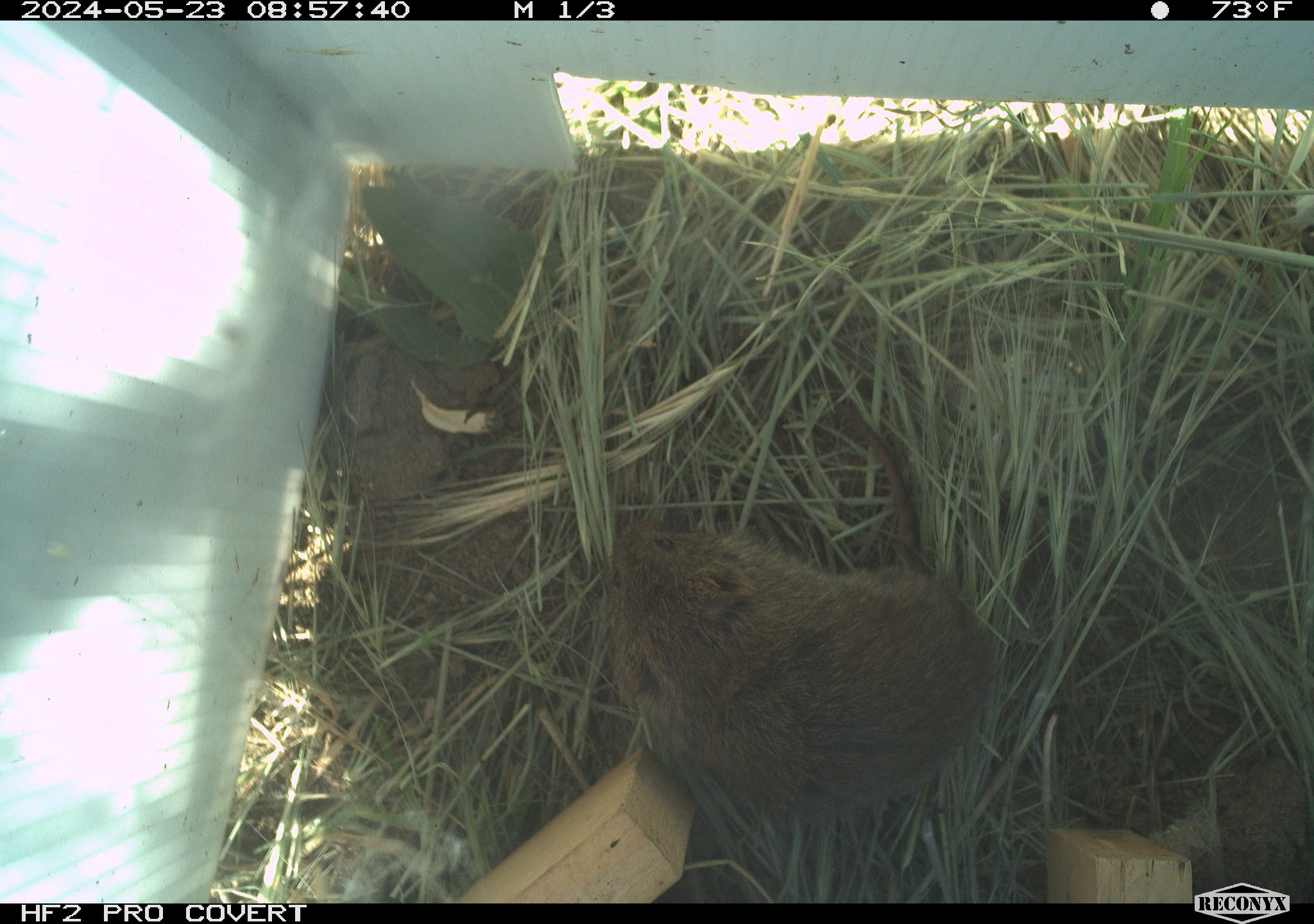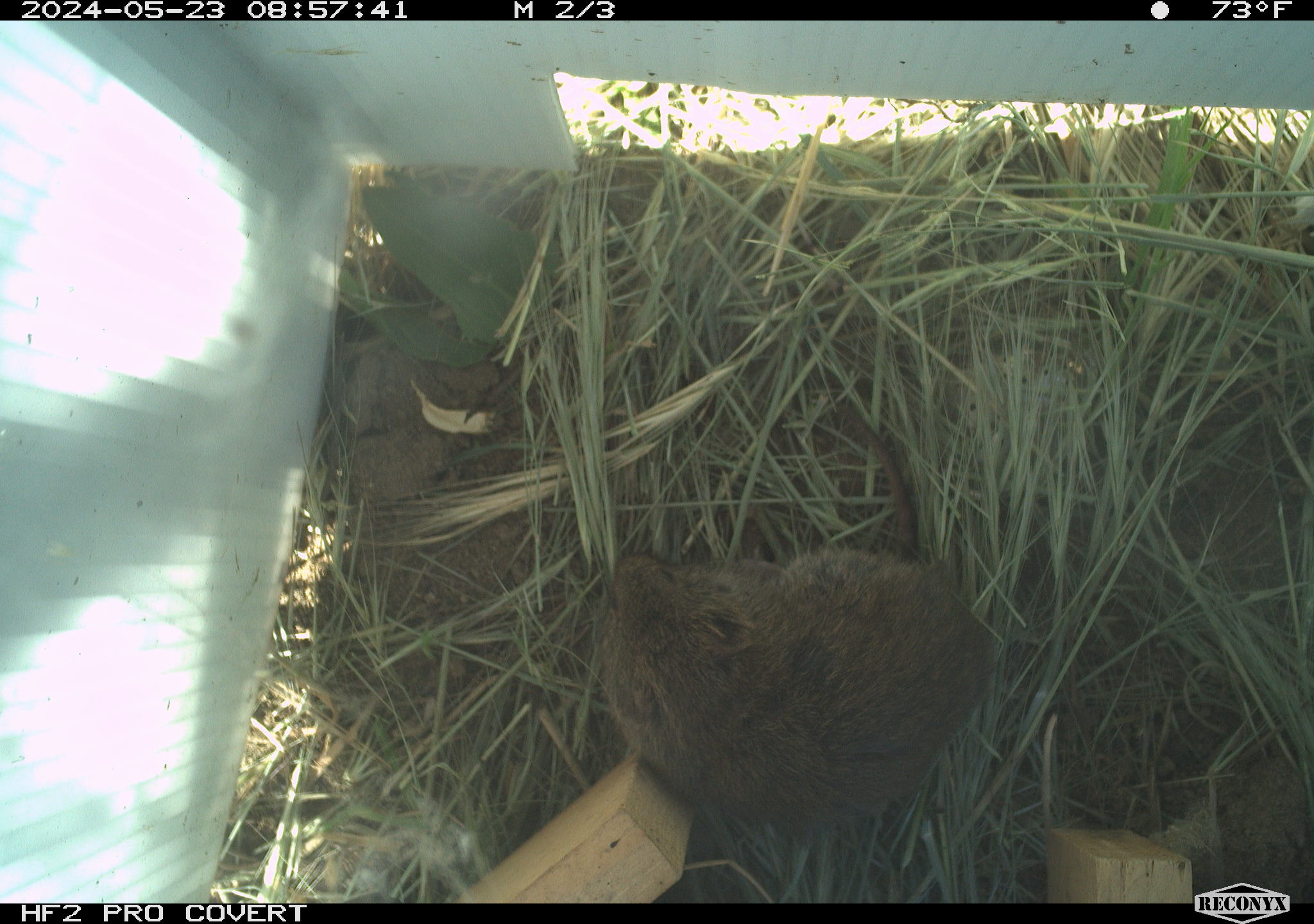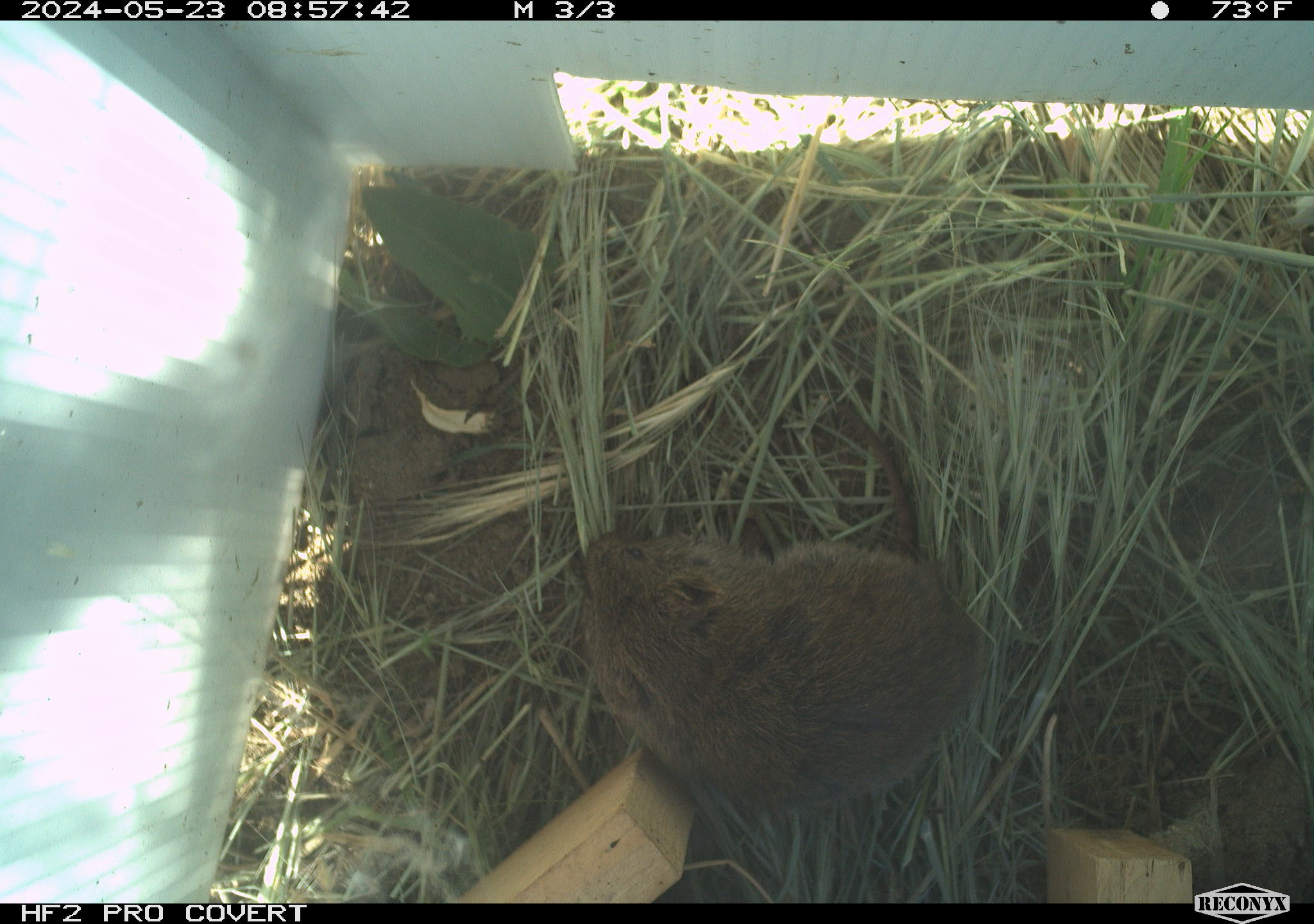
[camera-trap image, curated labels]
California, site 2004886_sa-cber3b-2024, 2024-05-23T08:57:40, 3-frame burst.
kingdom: Animalia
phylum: Chordata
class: Mammalia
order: Rodentia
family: Cricetidae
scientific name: Arvicolinae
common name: voles, lemmings, and muskrats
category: arvicolinae subfamily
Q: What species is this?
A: Arvicolinae subfamily (voles, lemmings, and muskrats) (Arvicolinae).